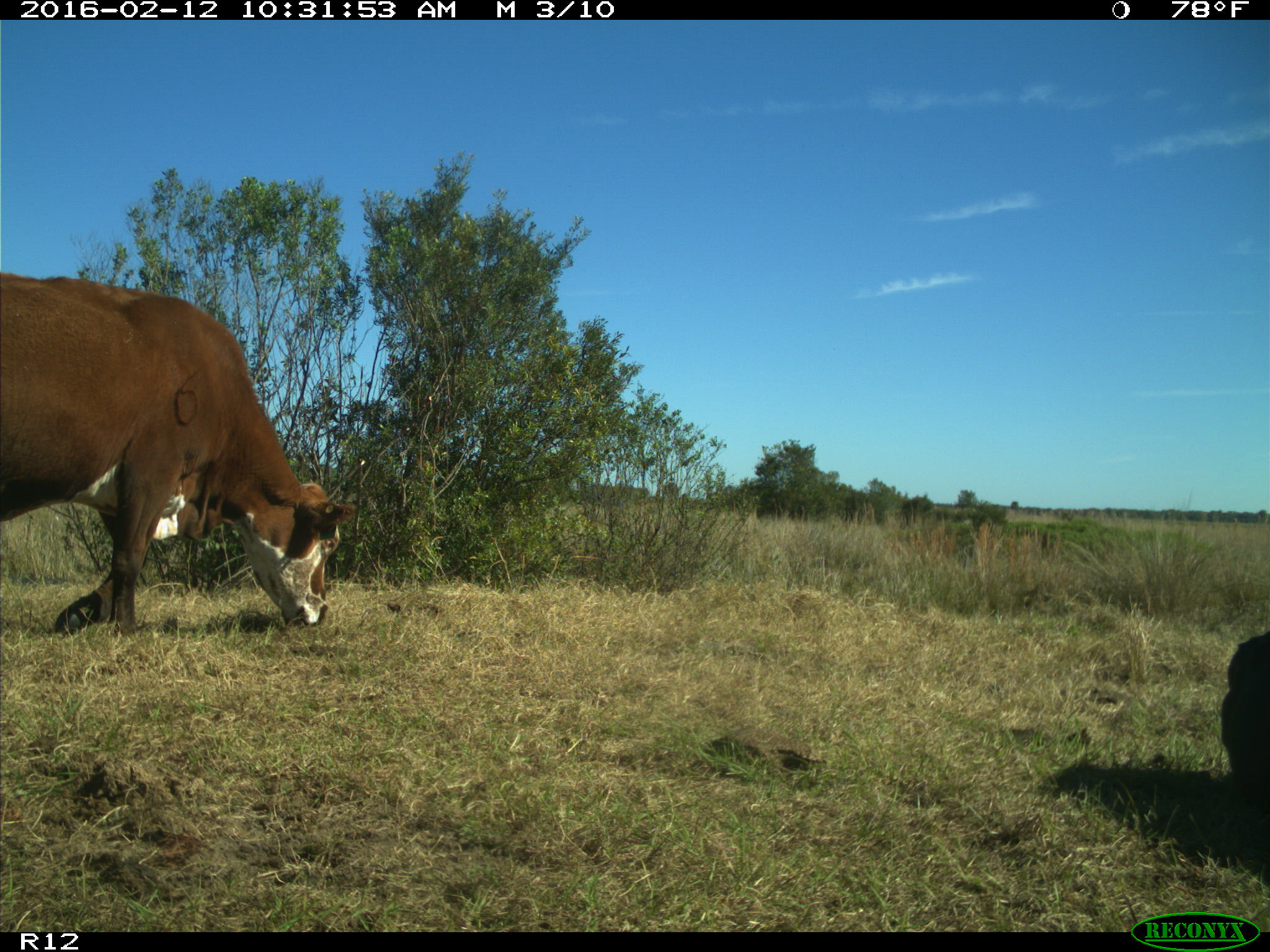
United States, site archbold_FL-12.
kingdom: Animalia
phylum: Chordata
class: Mammalia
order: Artiodactyla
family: Bovidae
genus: Bos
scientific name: Bos taurus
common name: domestic cow